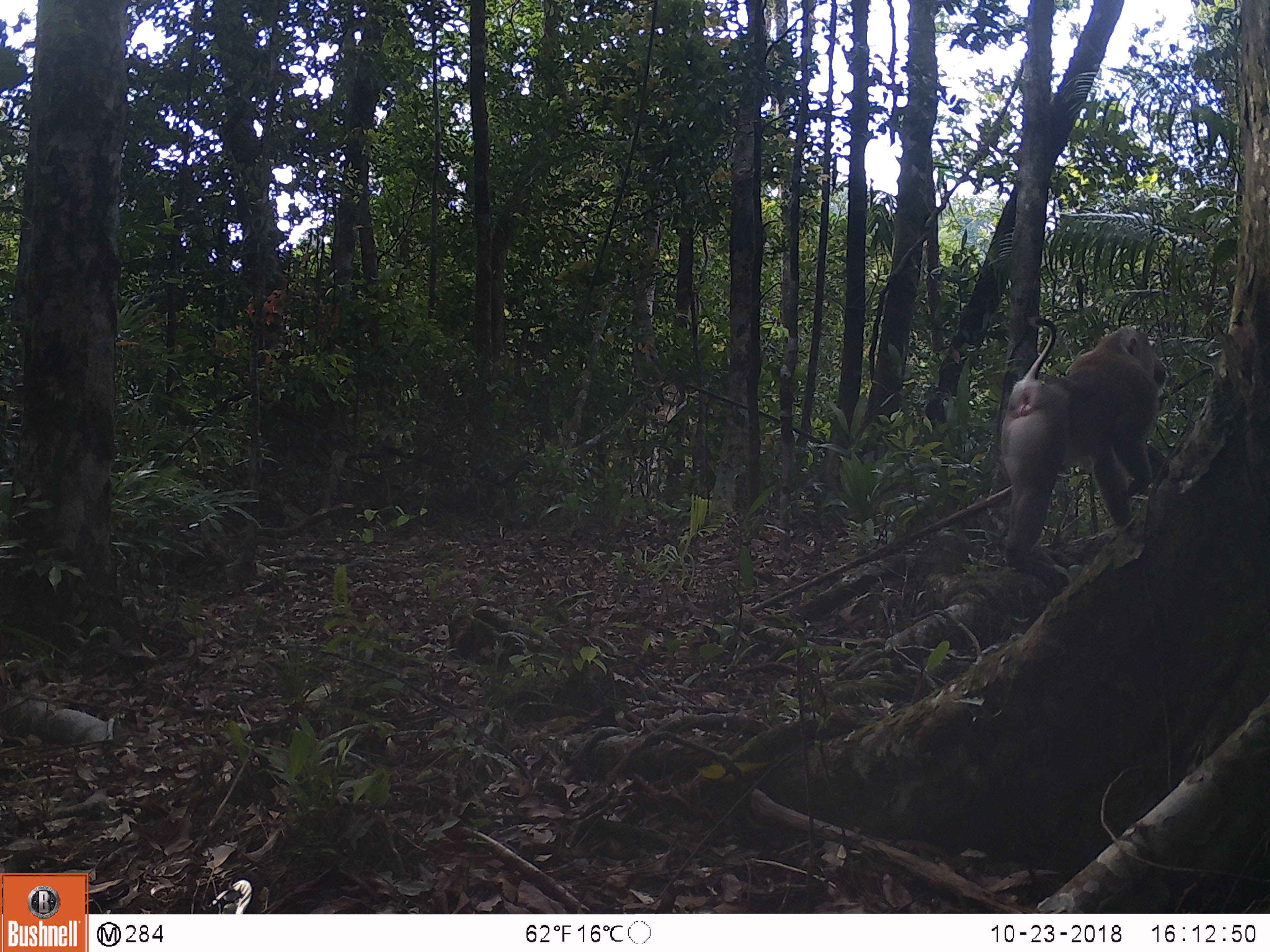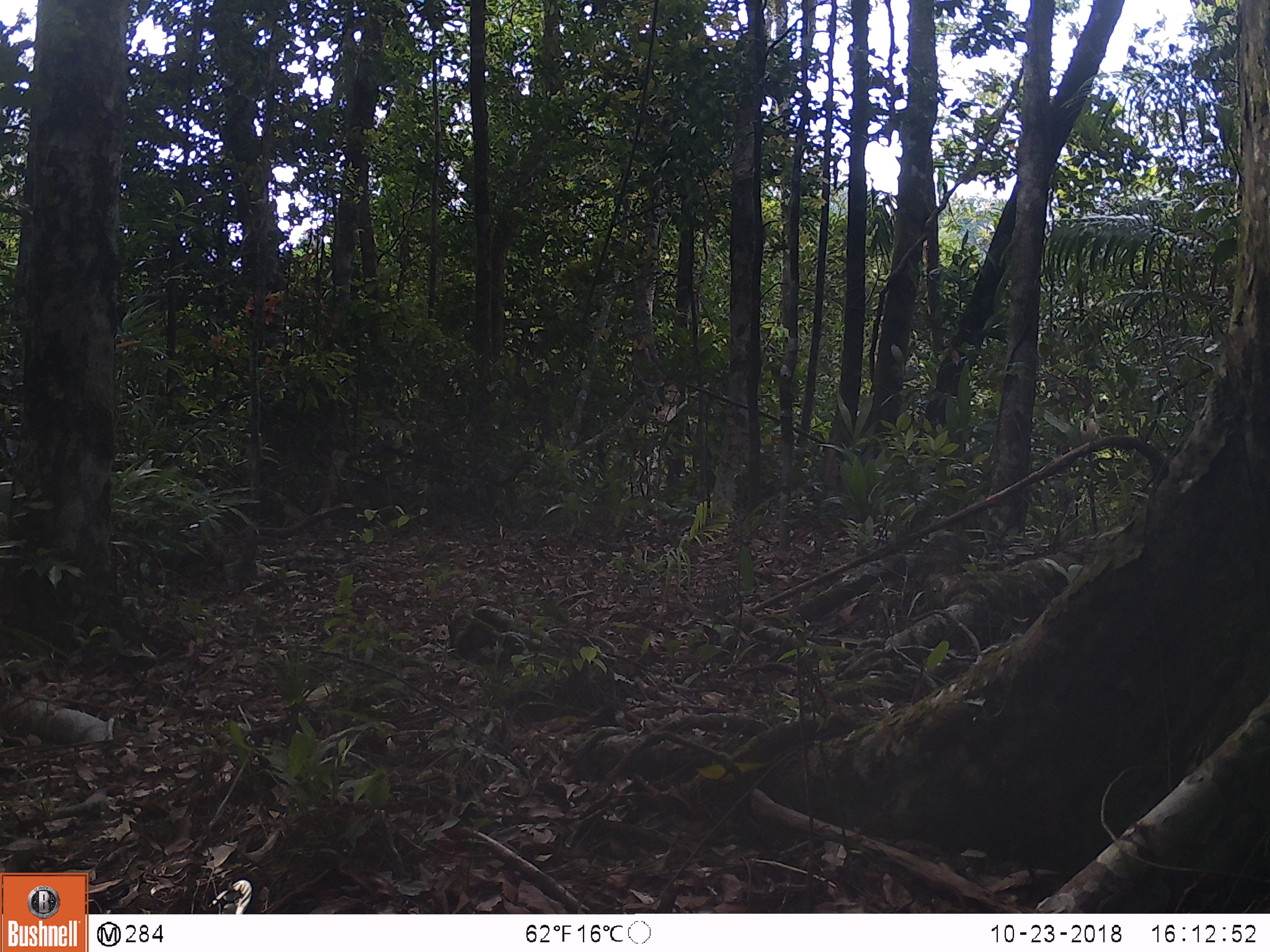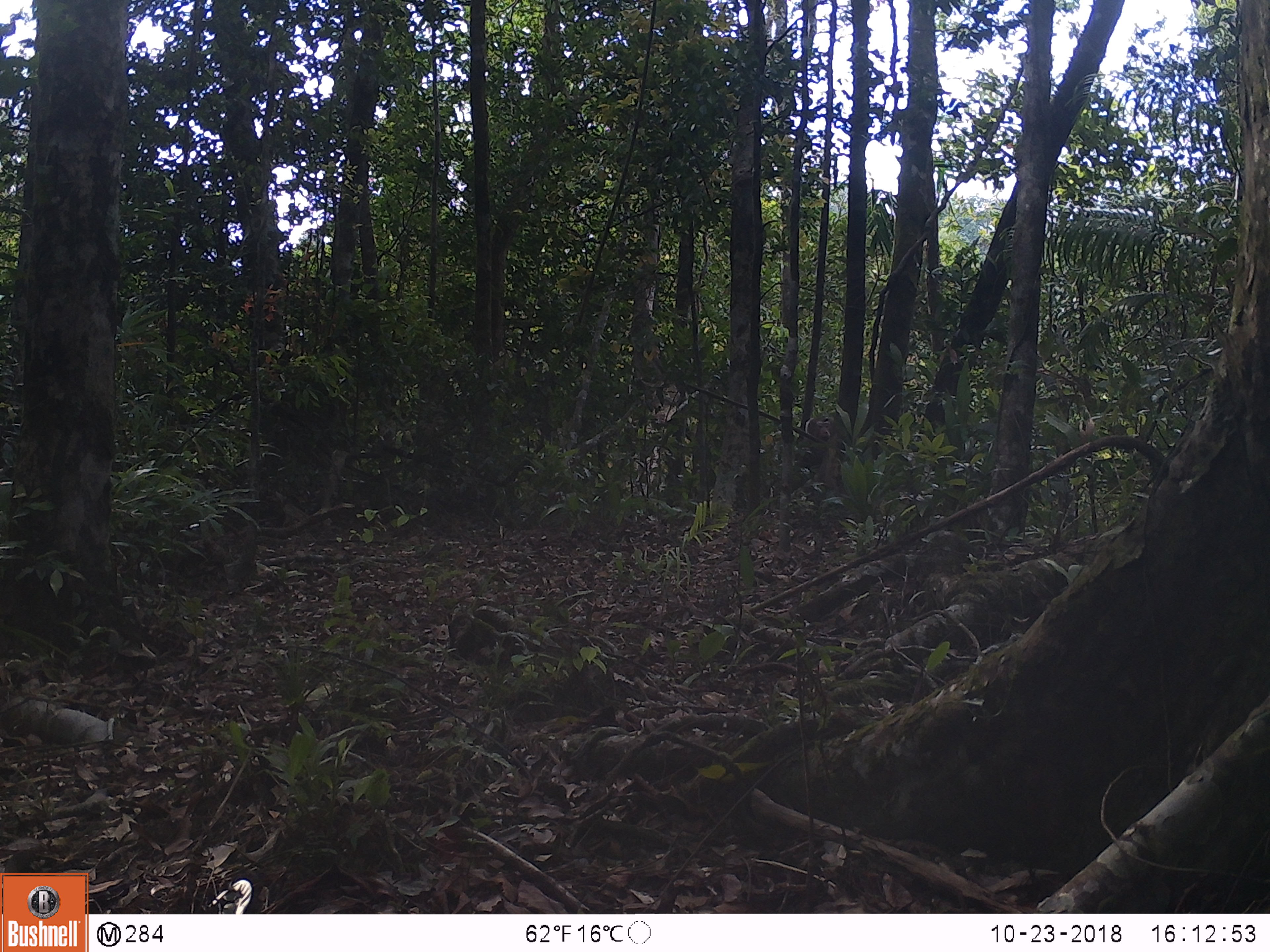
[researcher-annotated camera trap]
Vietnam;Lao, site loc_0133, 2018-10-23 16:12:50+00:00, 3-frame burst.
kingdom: Animalia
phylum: Chordata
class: Mammalia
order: Primates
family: Cercopithecidae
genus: Macaca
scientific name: Macaca nemestrina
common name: pig-tailed macaque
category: pig tailed macaque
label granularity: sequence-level